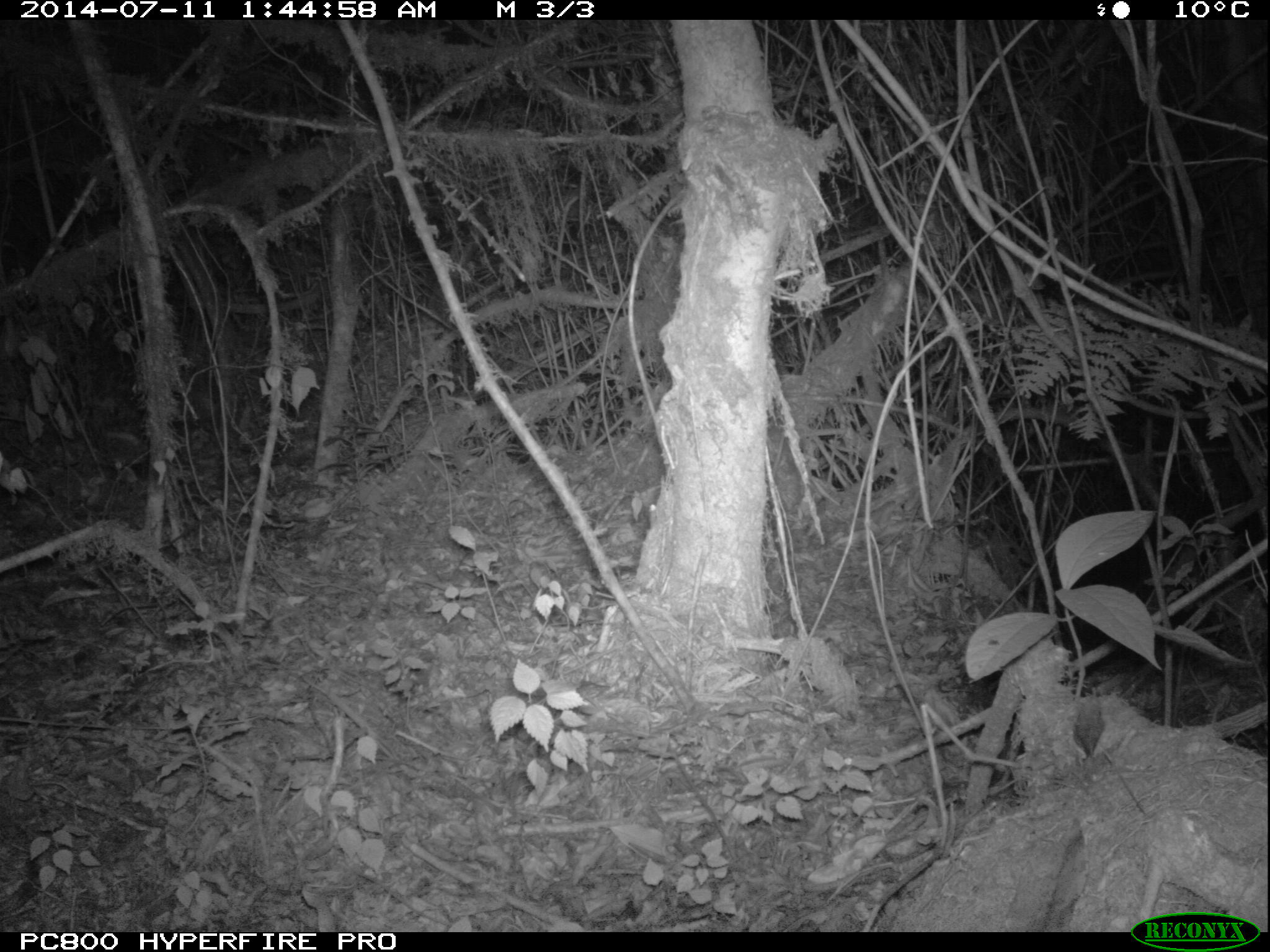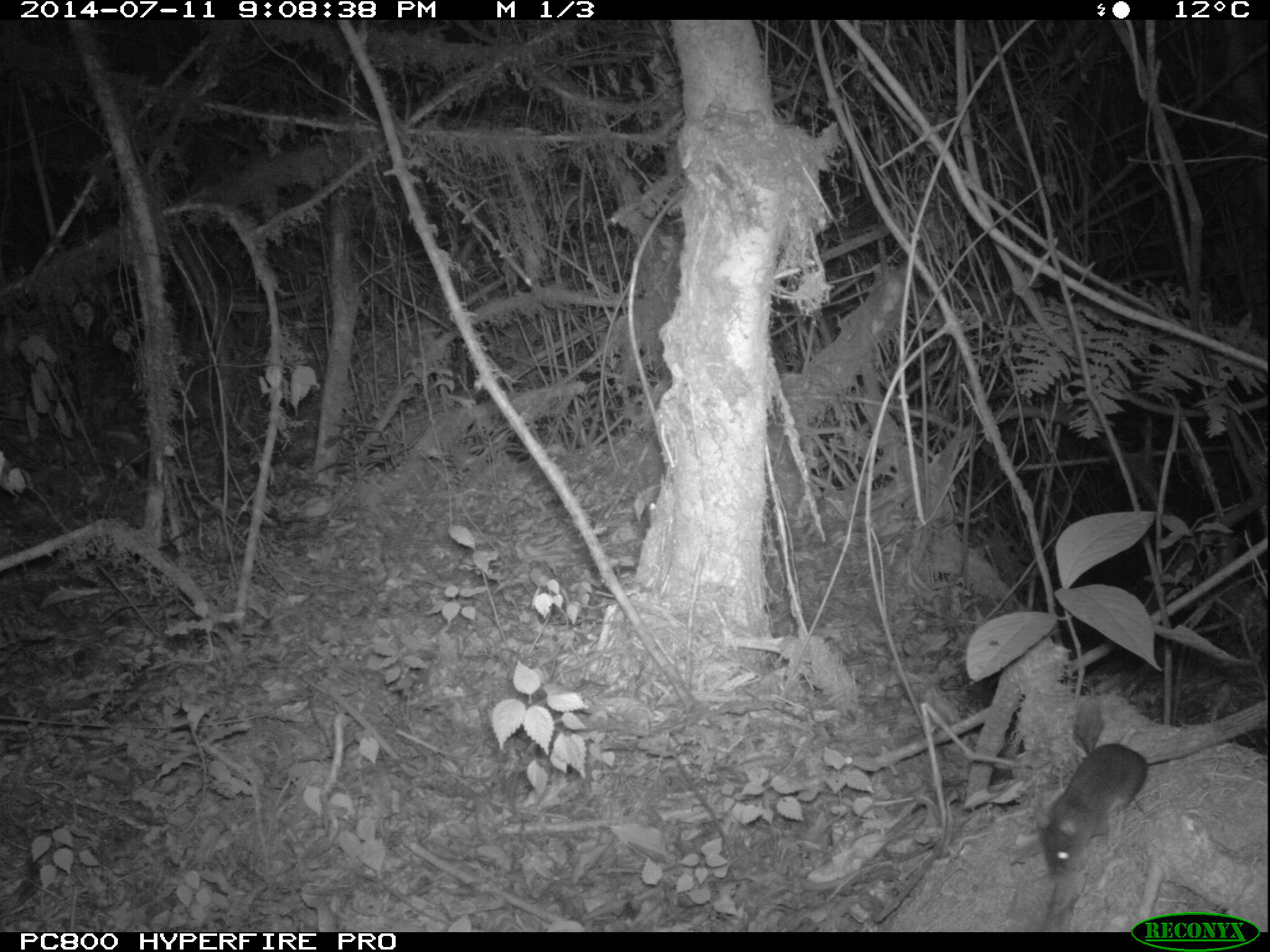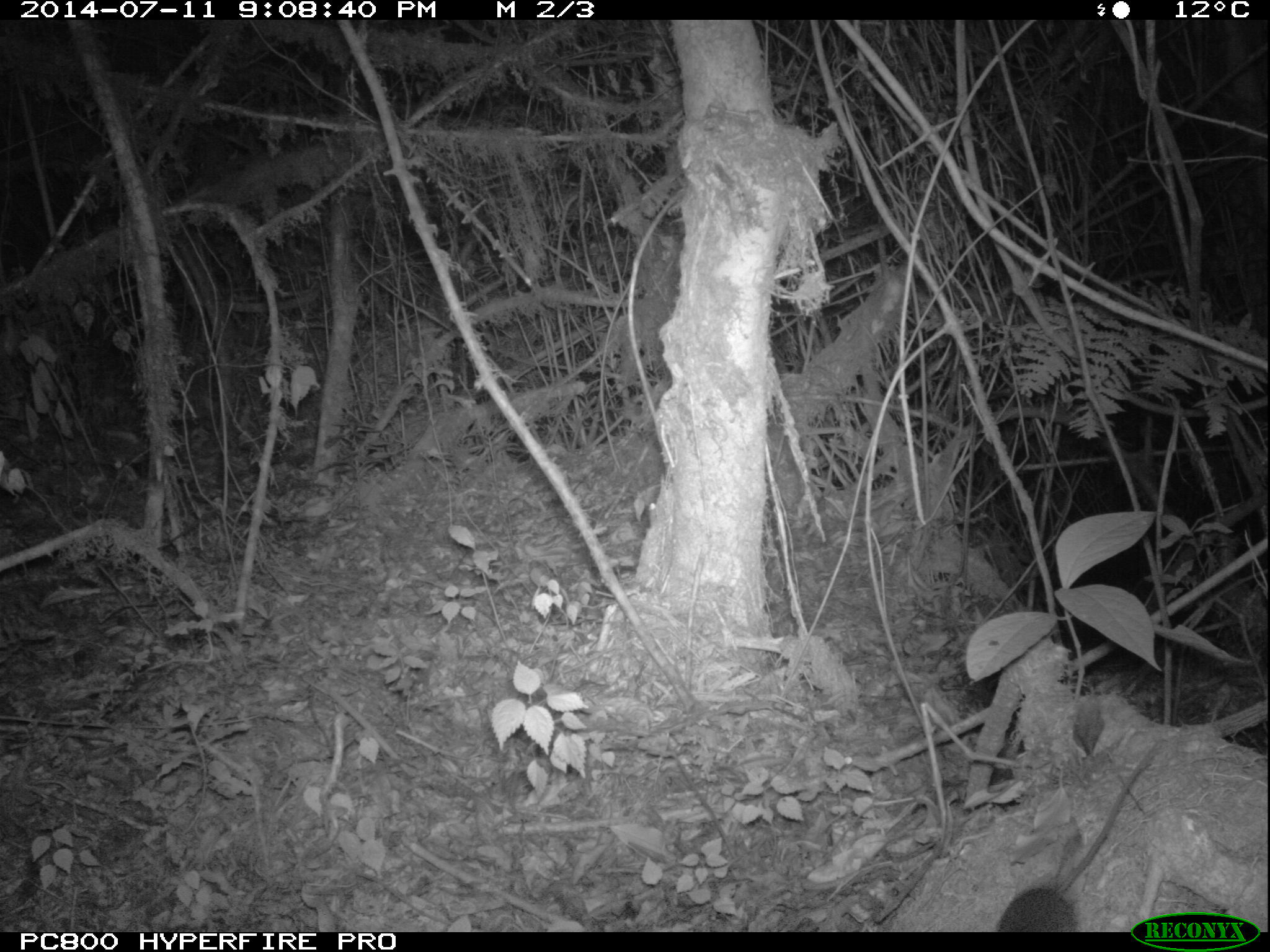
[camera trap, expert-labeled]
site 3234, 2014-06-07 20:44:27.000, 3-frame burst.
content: unidentified animal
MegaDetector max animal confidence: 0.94